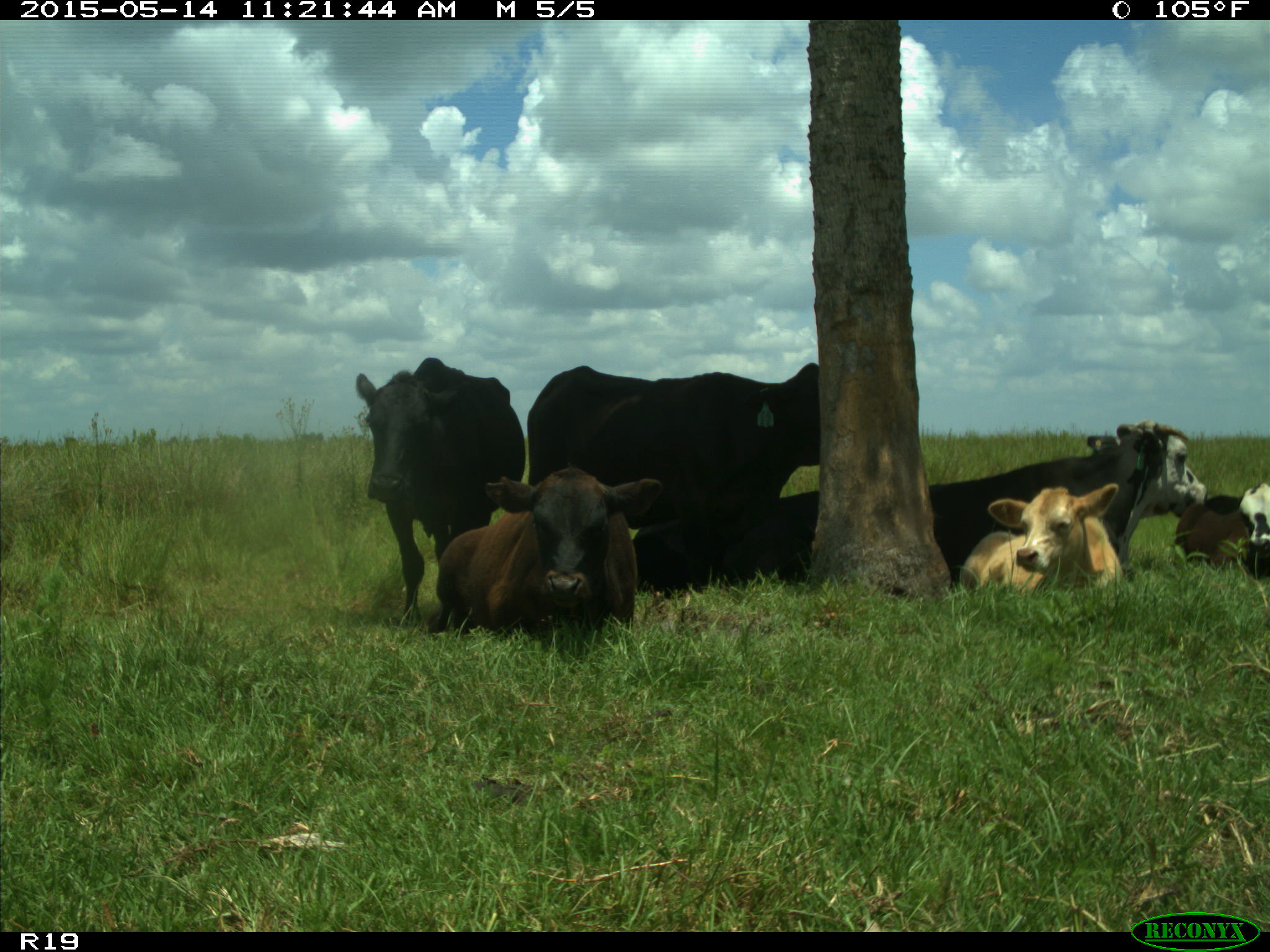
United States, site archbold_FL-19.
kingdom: Animalia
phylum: Chordata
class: Mammalia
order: Artiodactyla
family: Bovidae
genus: Bos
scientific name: Bos taurus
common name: domestic cow